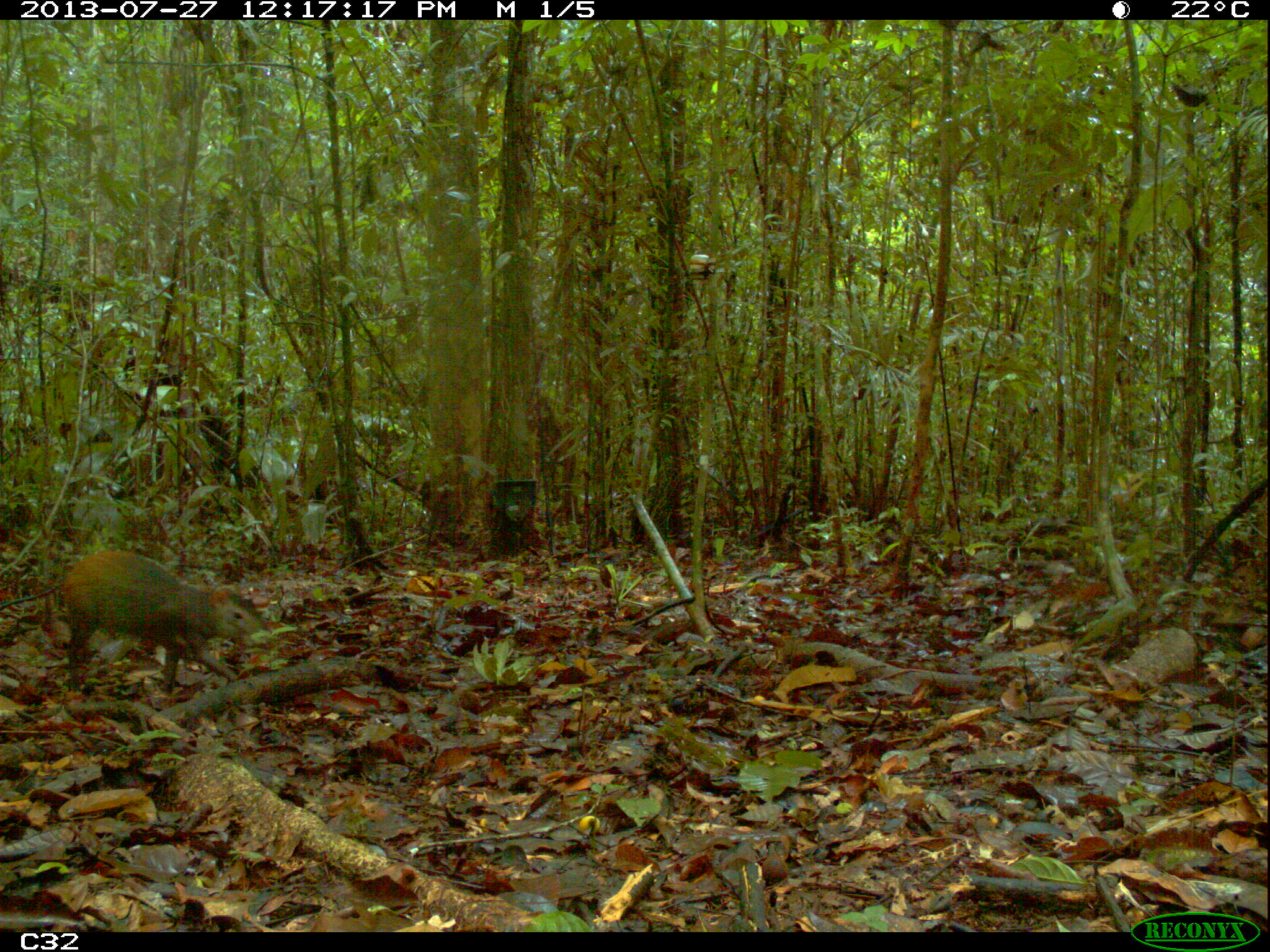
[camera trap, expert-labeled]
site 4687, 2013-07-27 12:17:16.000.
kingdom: Animalia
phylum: Chordata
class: Mammalia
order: Rodentia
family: Dasyproctidae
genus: Dasyprocta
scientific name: Dasyprocta leporina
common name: red-rumped agouti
Dasyprocta leporina (red-rumped agouti), count 1, age adult.